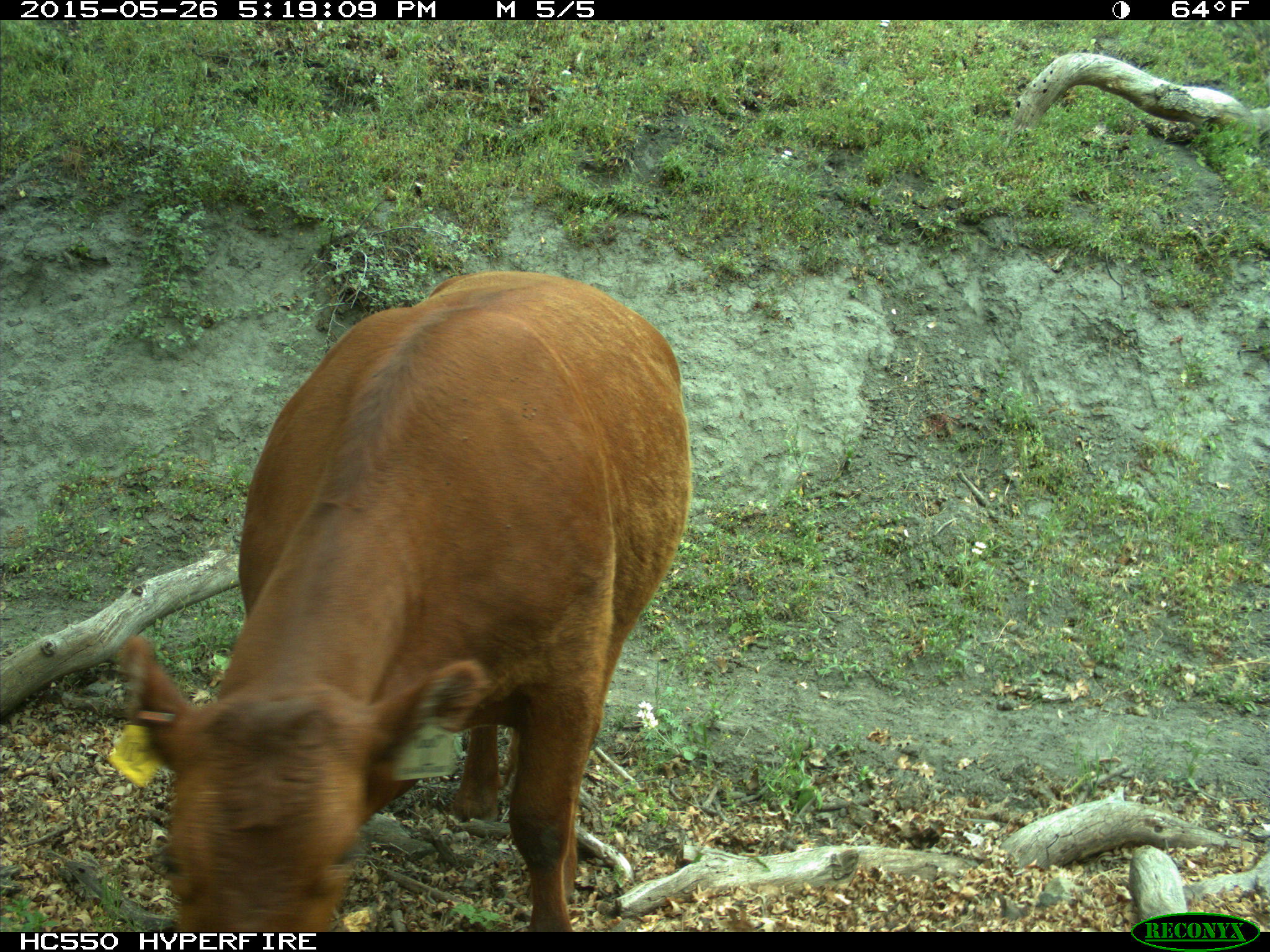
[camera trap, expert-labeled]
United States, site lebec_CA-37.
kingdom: Animalia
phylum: Chordata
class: Mammalia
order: Artiodactyla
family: Bovidae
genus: Bos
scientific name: Bos taurus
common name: domestic cow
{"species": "Bos taurus (domestic cow)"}